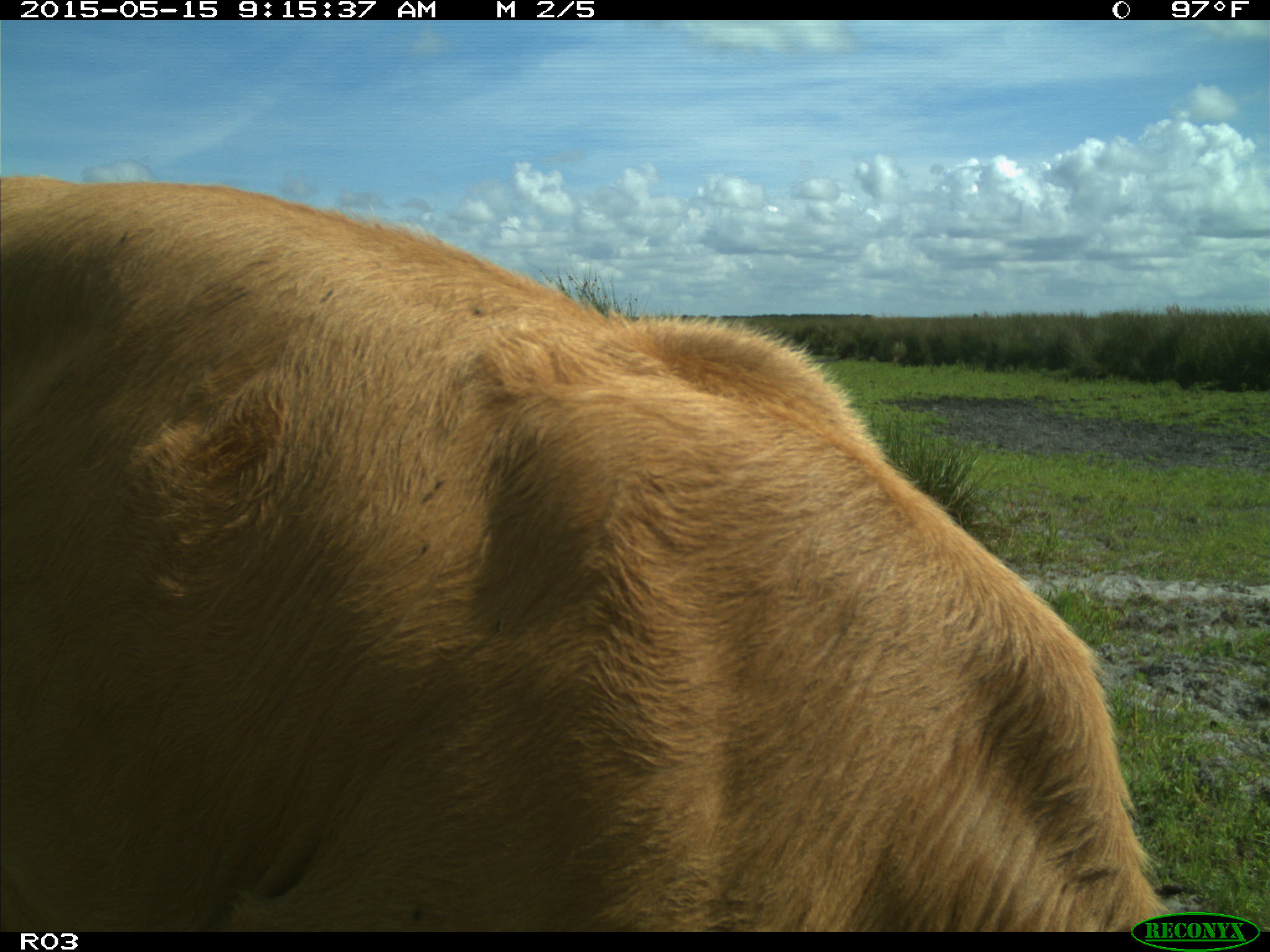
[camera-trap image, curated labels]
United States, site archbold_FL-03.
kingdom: Animalia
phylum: Chordata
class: Mammalia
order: Artiodactyla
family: Bovidae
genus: Bos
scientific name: Bos taurus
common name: domestic cow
Bos taurus (domestic cow).